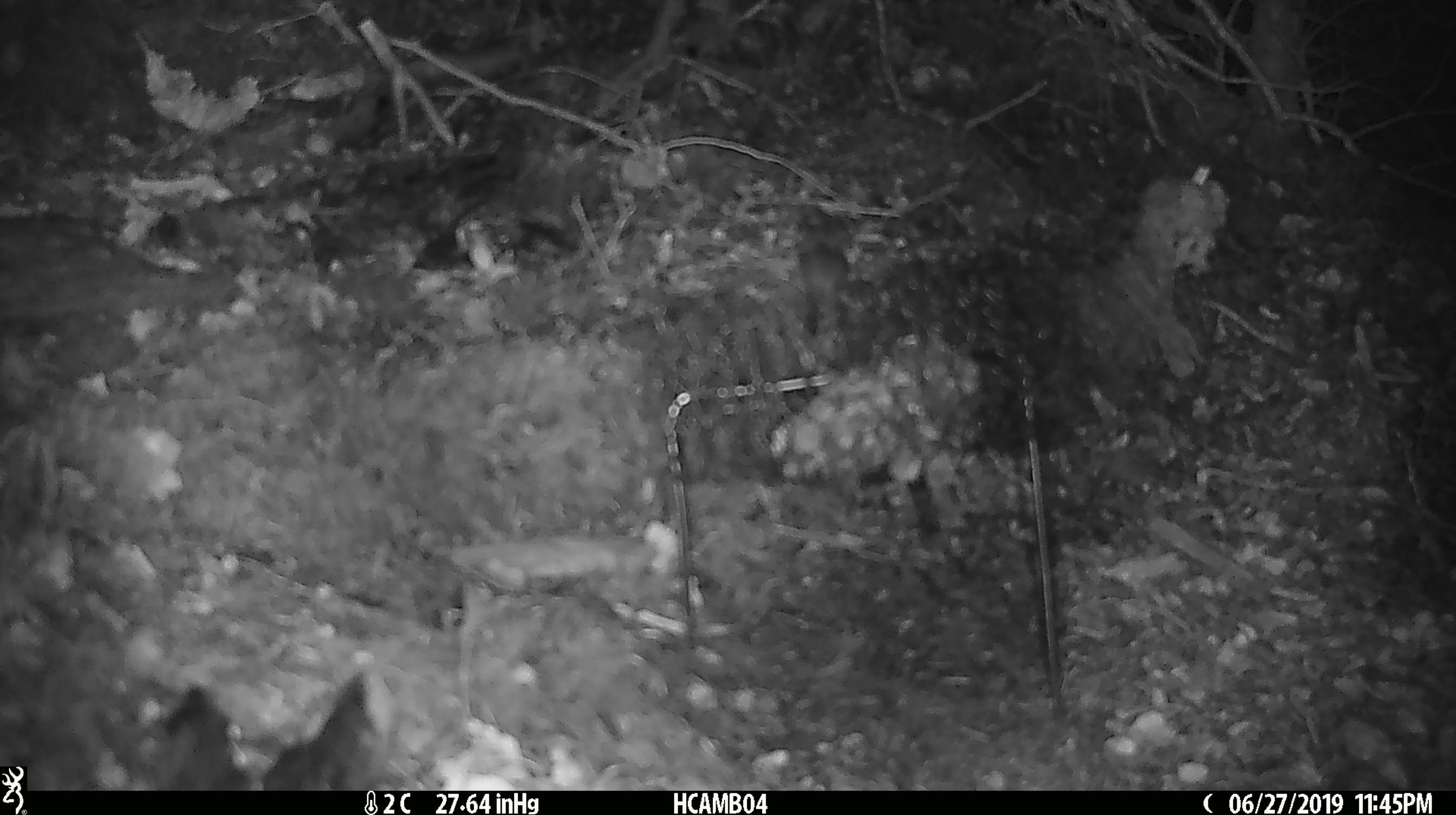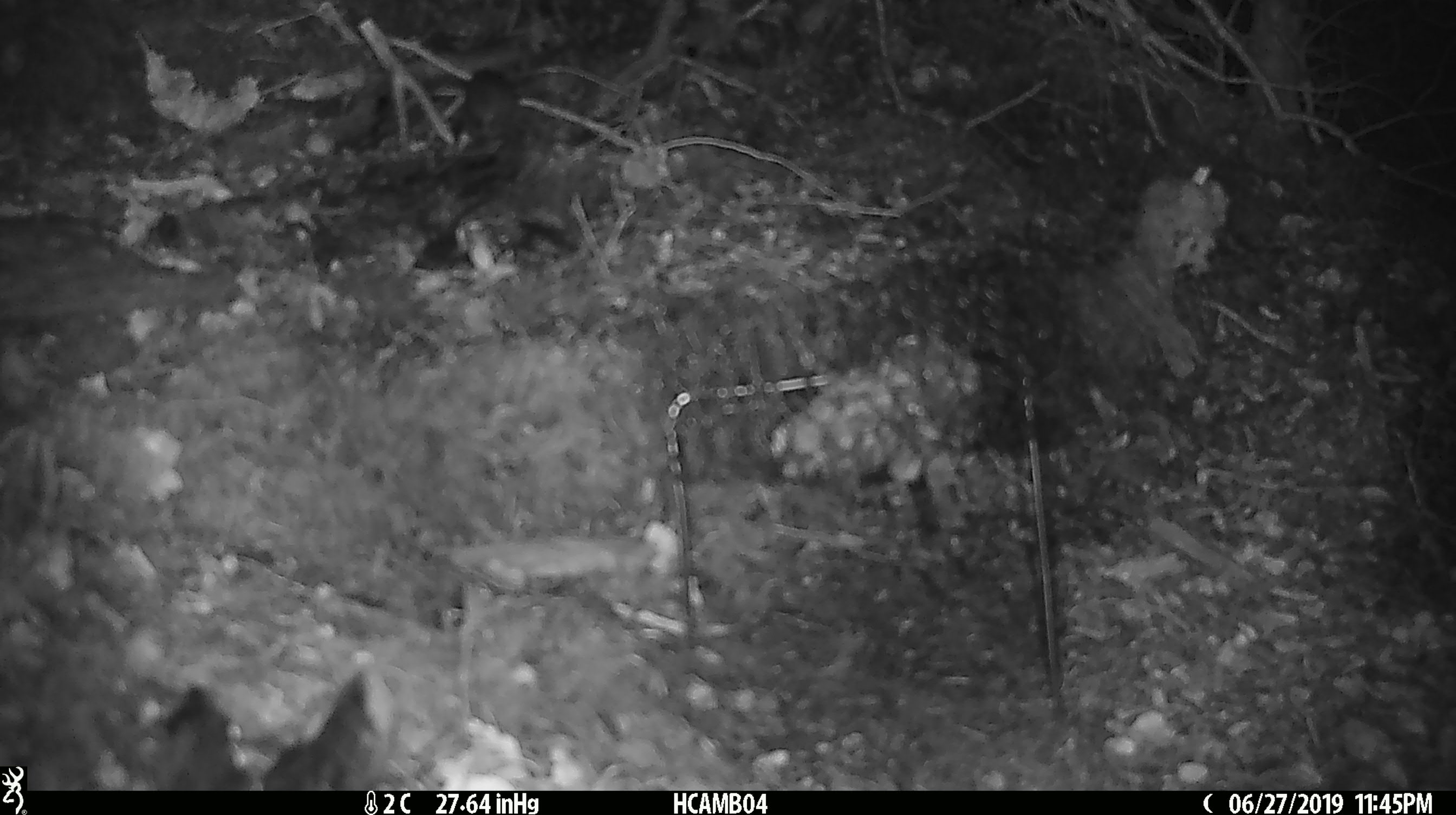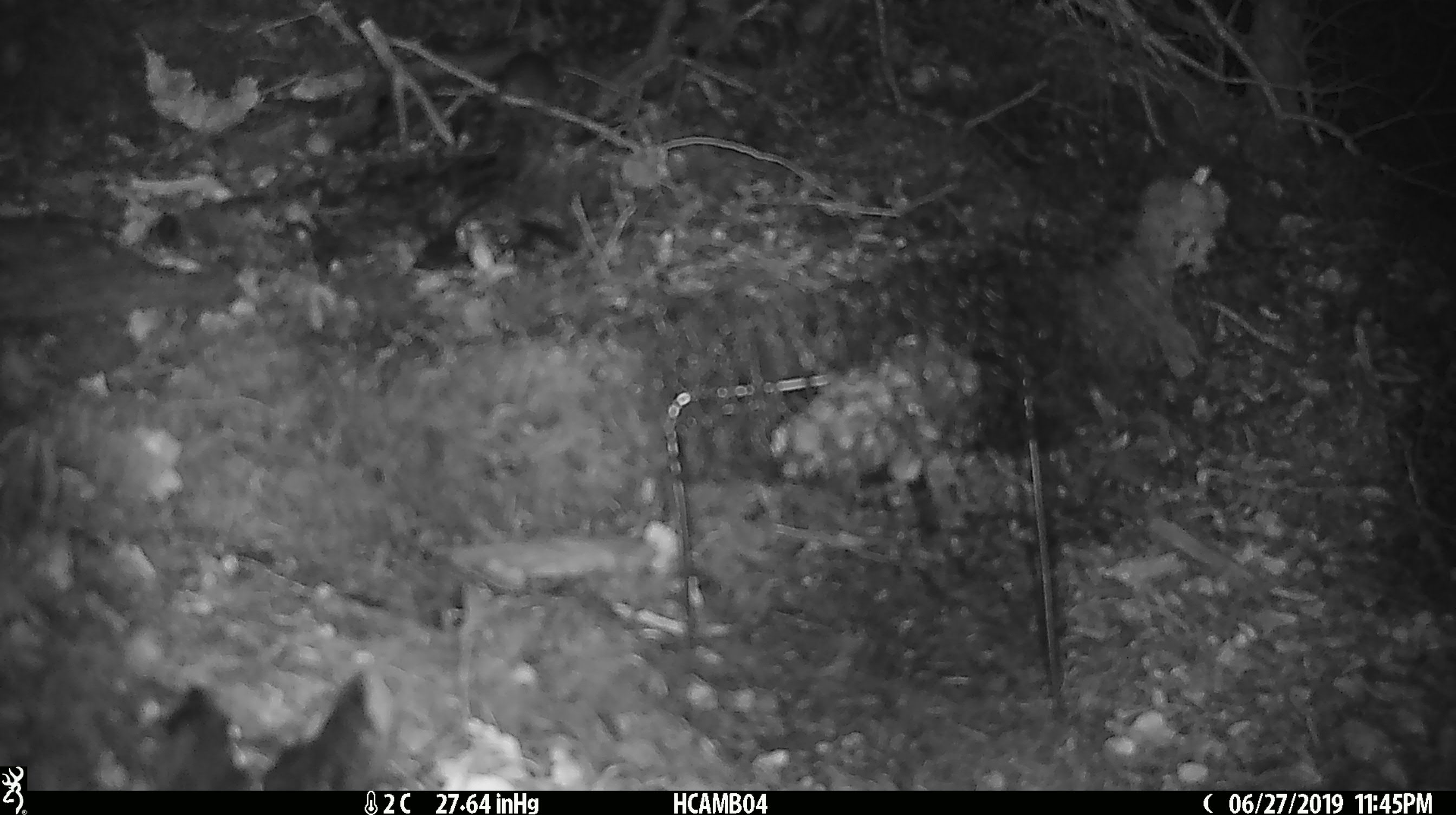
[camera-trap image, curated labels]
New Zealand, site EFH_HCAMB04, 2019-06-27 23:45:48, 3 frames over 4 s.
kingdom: Animalia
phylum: Chordata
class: Mammalia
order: Rodentia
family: Muridae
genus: Mus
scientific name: Mus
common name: mouse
Mouse (Mus).